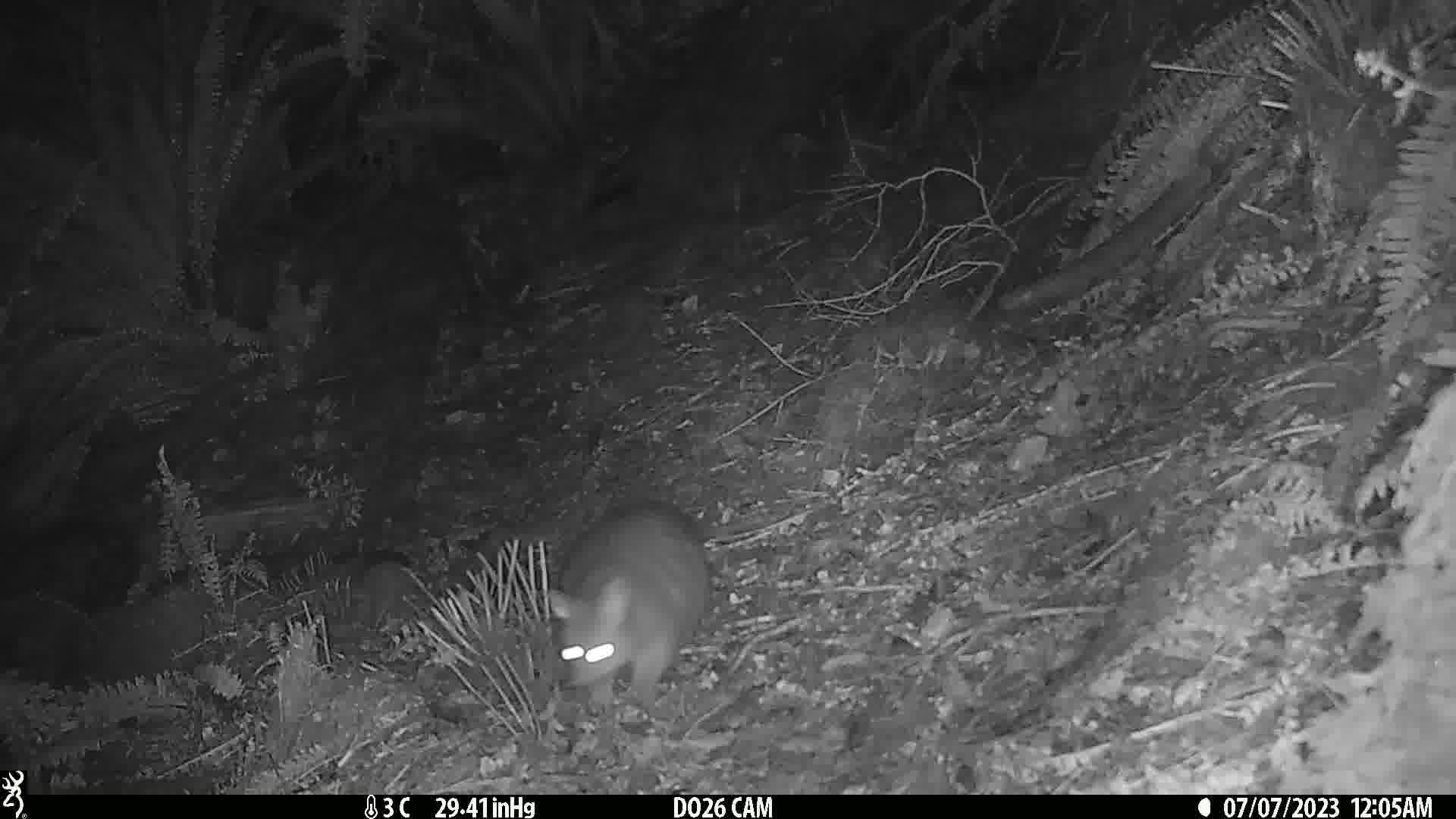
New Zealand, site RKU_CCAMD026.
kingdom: Animalia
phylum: Chordata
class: Mammalia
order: Diprotodontia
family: Phalangeridae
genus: Trichosurus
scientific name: Trichosurus vulpecula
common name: common brushtail possum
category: possum